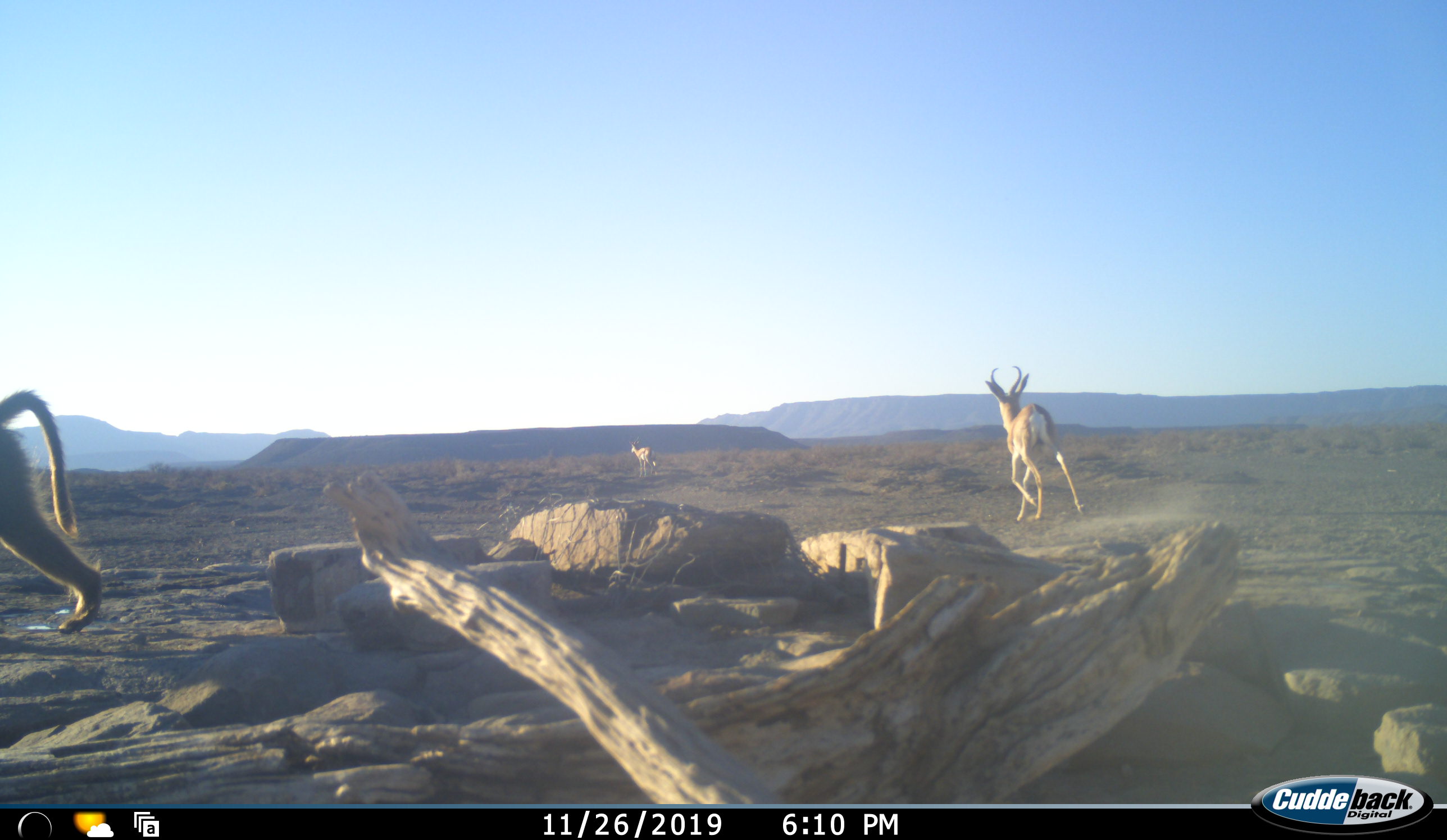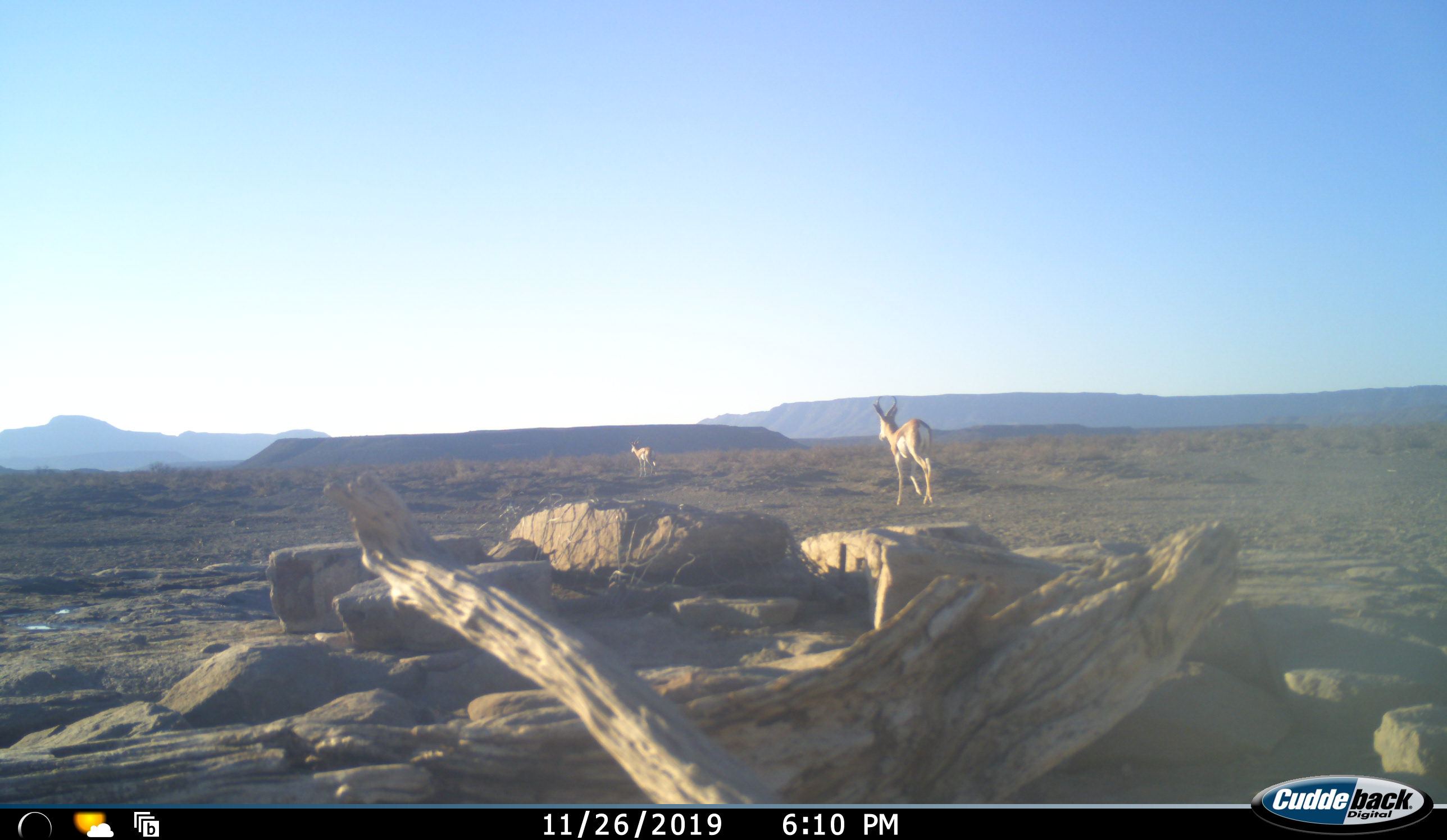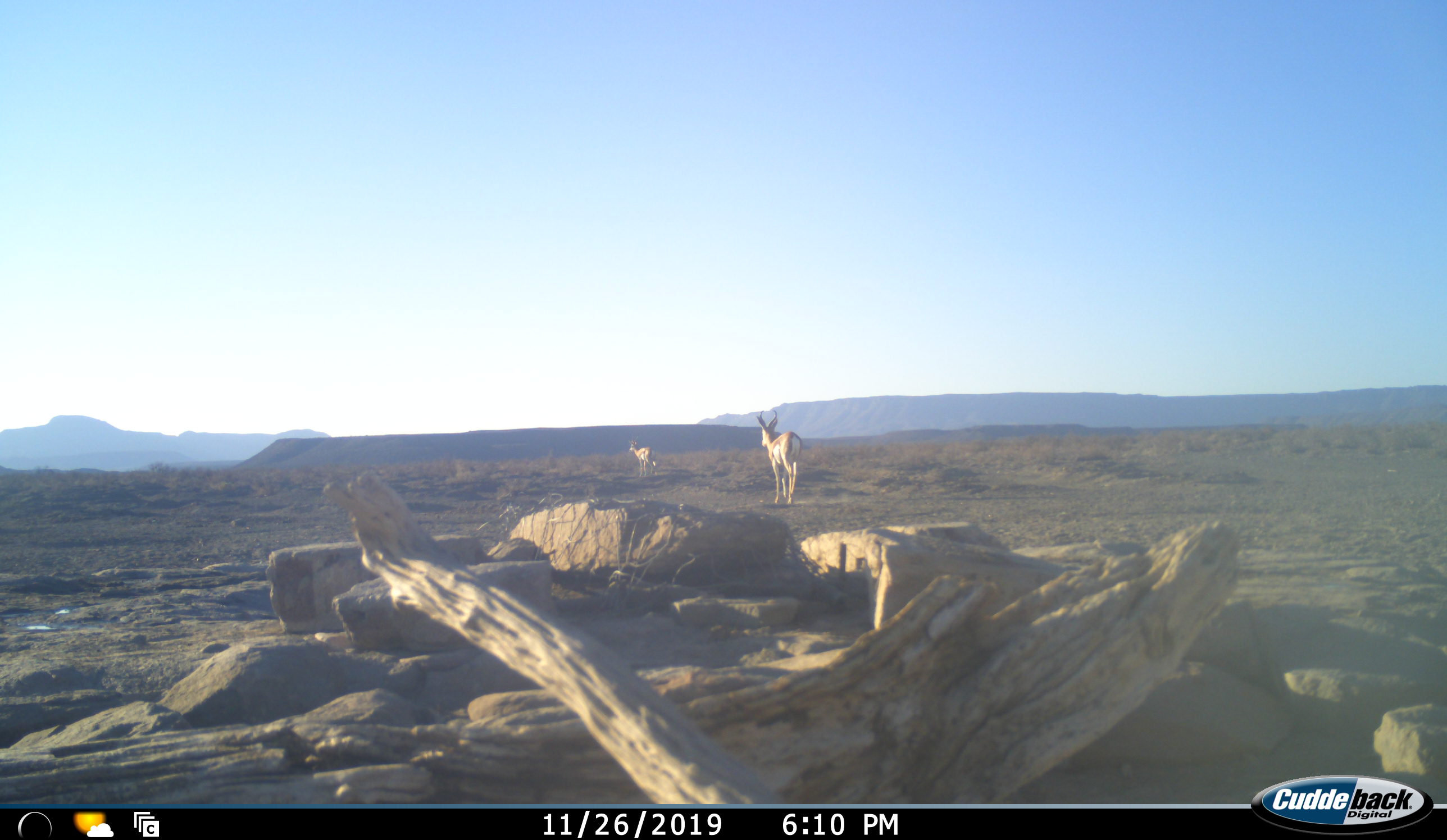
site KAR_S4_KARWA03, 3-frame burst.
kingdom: Animalia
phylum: Chordata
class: Mammalia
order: Primates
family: Cercopithecidae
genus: Papio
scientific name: Papio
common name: baboon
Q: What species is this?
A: Baboon (Papio).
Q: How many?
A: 1.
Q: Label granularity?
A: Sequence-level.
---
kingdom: Animalia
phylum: Chordata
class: Mammalia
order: Artiodactyla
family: Bovidae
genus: Antidorcas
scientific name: Antidorcas marsupialis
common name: springbok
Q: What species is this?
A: Springbok (Antidorcas marsupialis).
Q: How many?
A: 2.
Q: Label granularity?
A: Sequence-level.